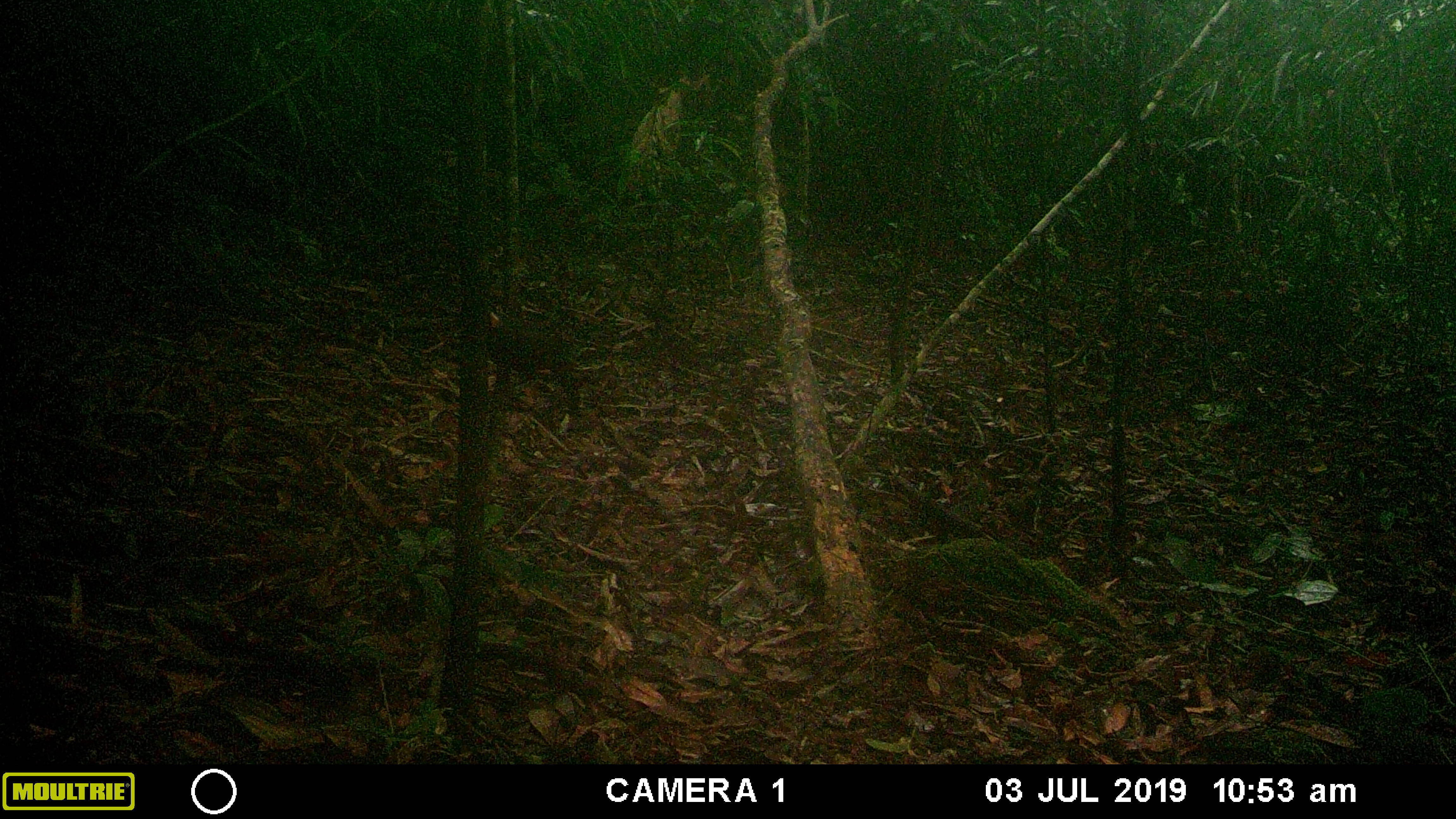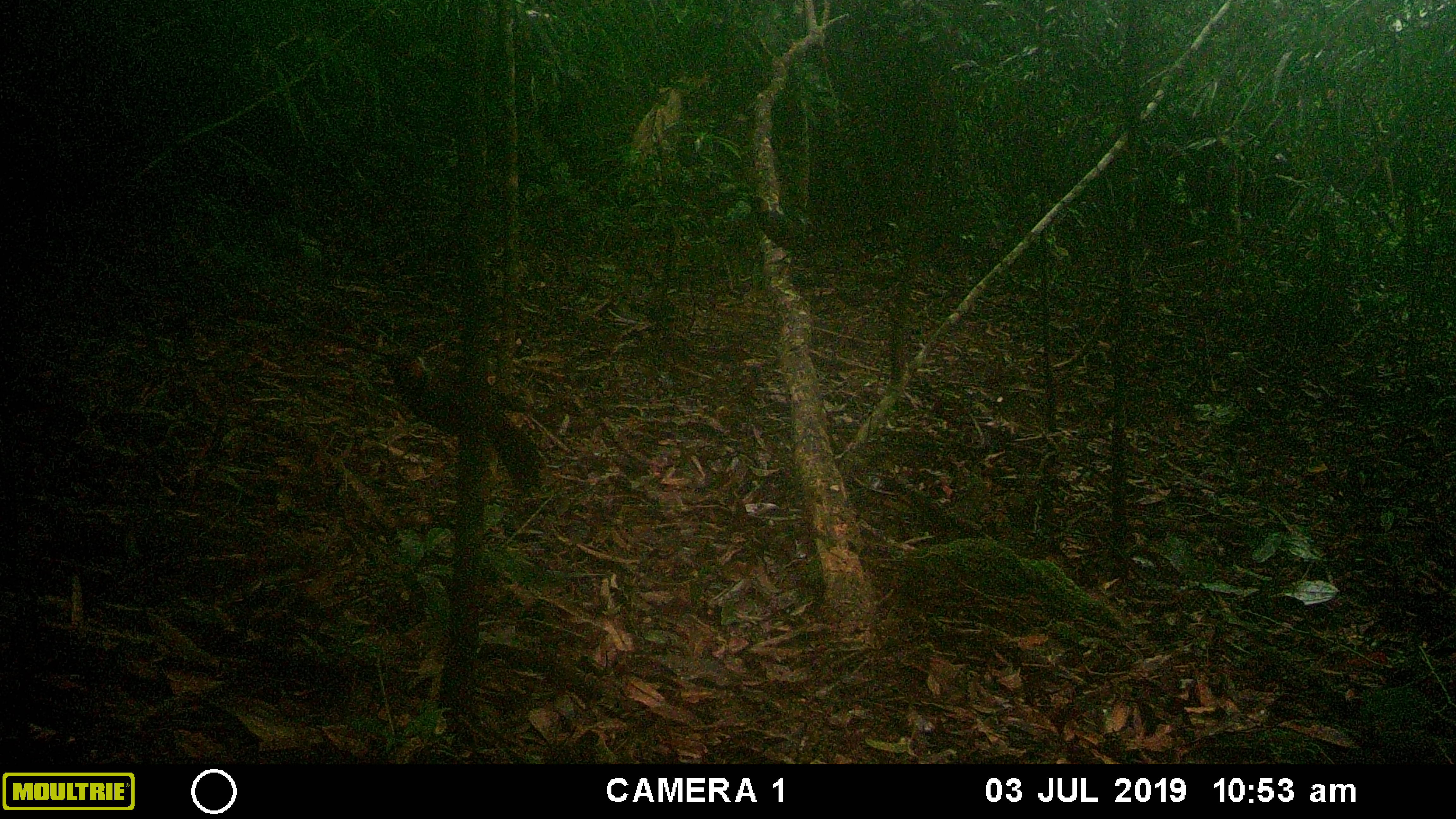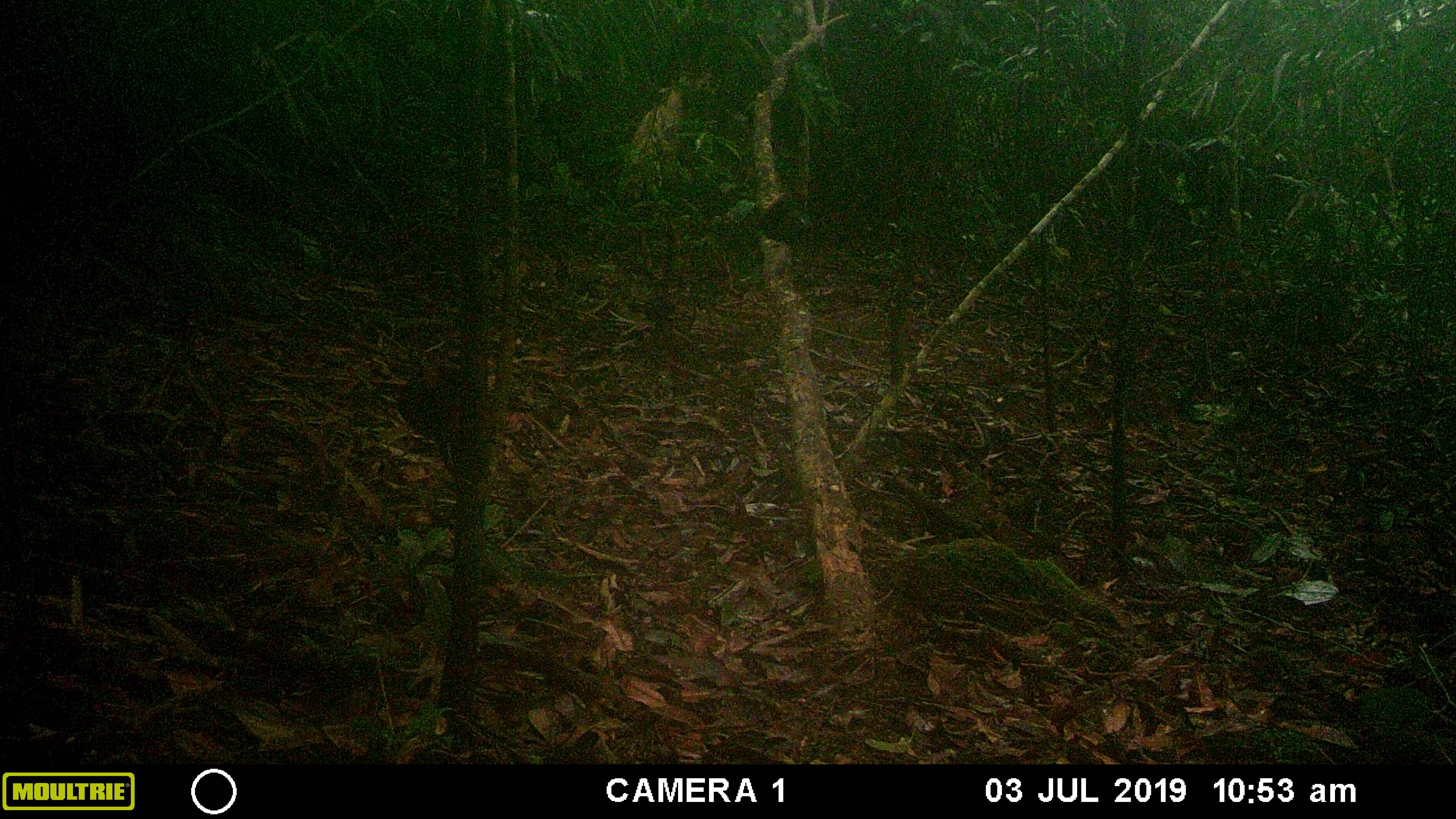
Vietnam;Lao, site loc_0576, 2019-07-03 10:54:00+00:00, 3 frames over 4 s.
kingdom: Animalia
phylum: Chordata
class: Aves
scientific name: Aves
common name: bird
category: unidentified bird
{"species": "unidentified bird (bird) (Aves)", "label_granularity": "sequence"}